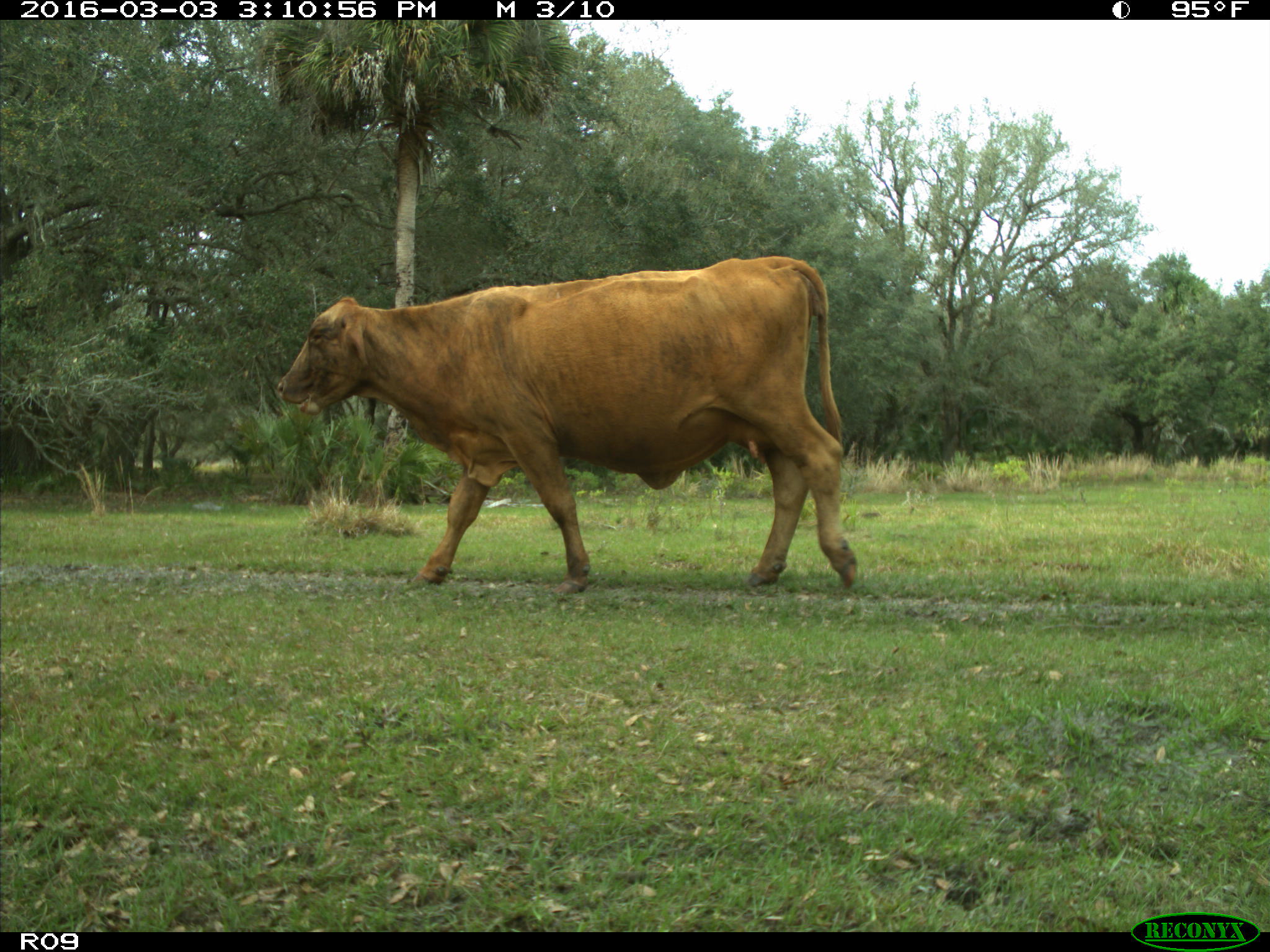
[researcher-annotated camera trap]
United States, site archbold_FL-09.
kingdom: Animalia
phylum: Chordata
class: Mammalia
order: Artiodactyla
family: Bovidae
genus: Bos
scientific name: Bos taurus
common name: domestic cow